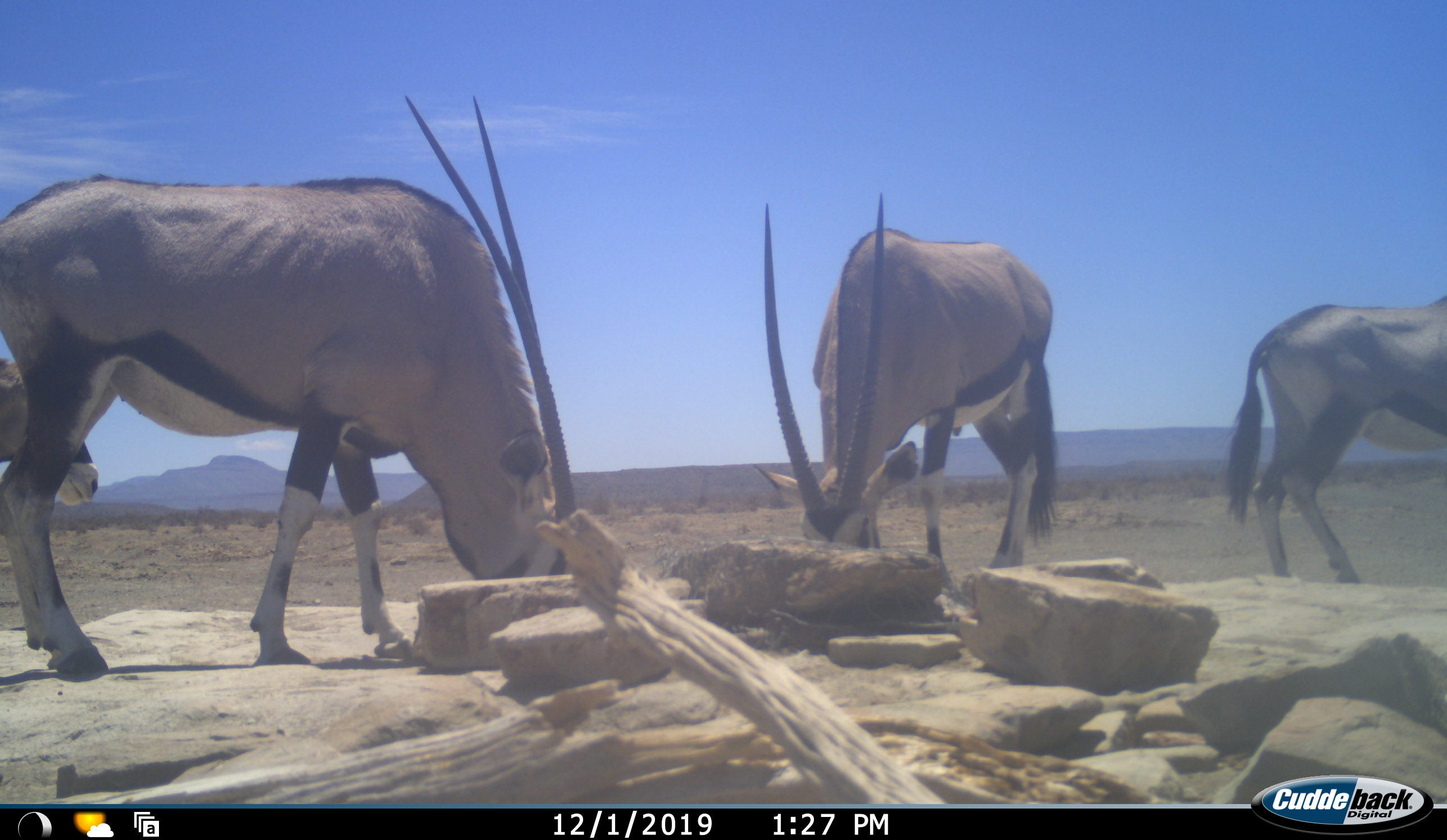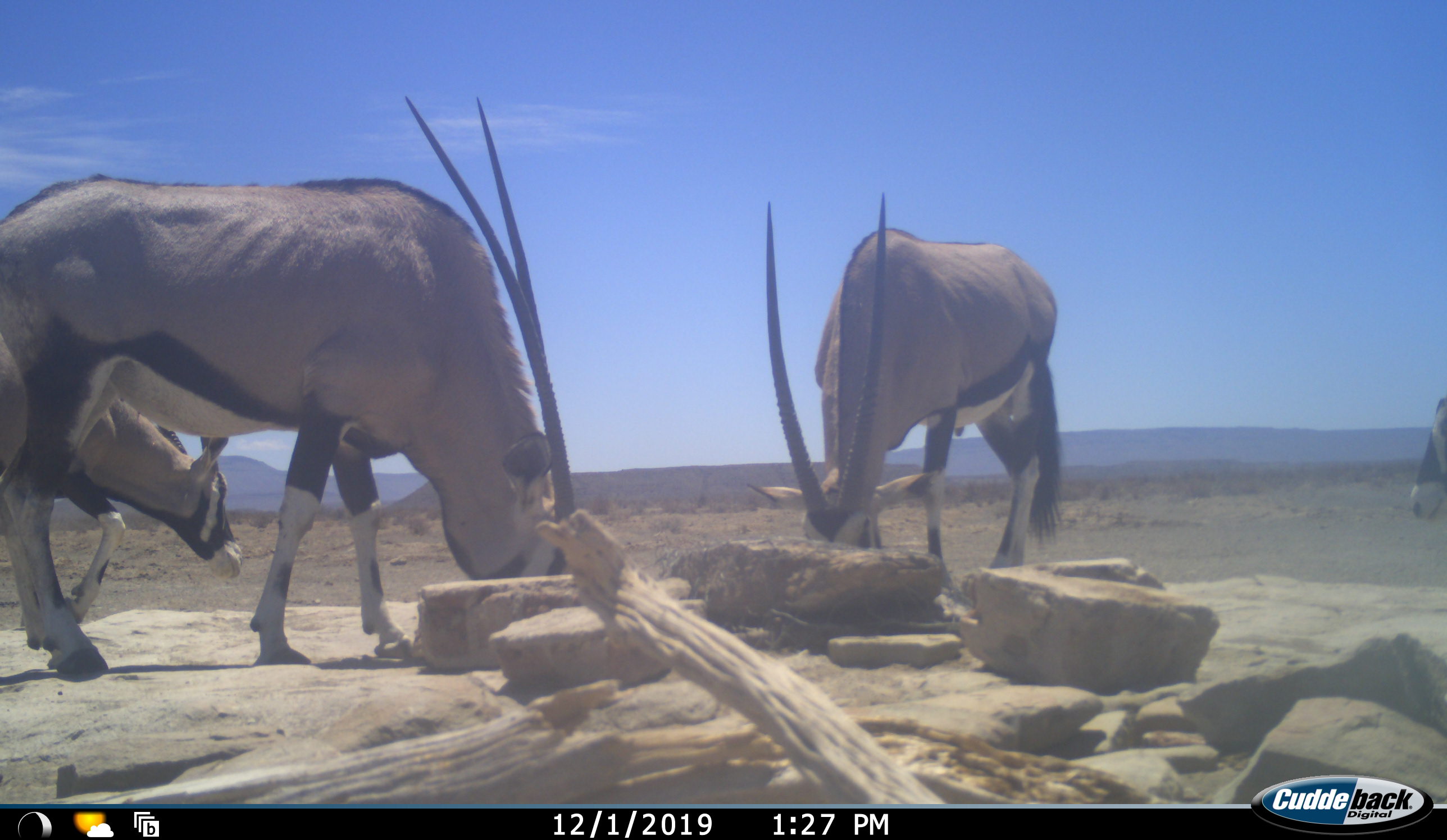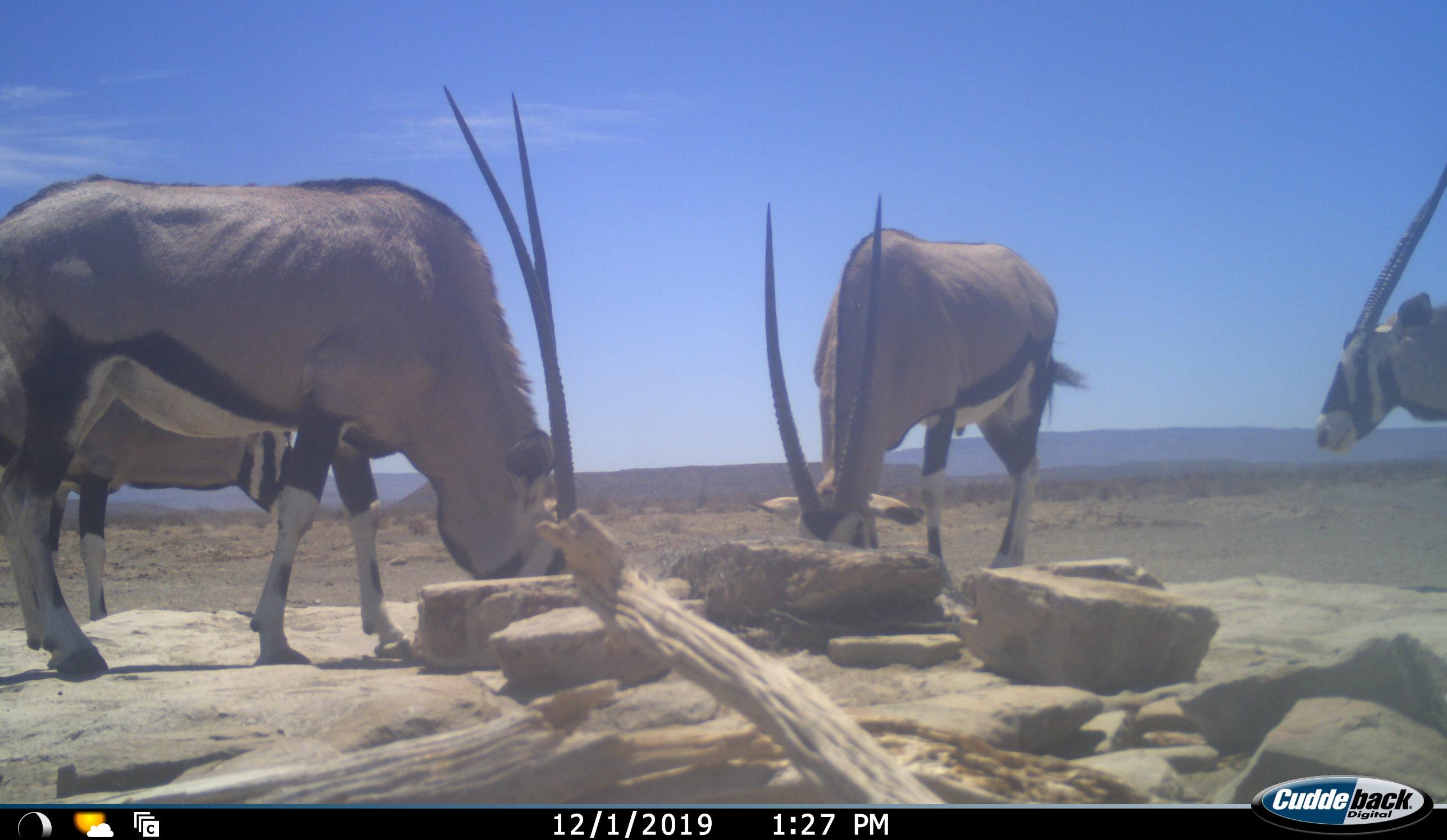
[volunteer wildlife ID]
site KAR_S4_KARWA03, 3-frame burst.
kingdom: Animalia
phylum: Chordata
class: Mammalia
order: Artiodactyla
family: Bovidae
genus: Oryx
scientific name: Oryx gazella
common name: gemsbok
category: oryx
Oryx (gemsbok) (Oryx gazella), count 4. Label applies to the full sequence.